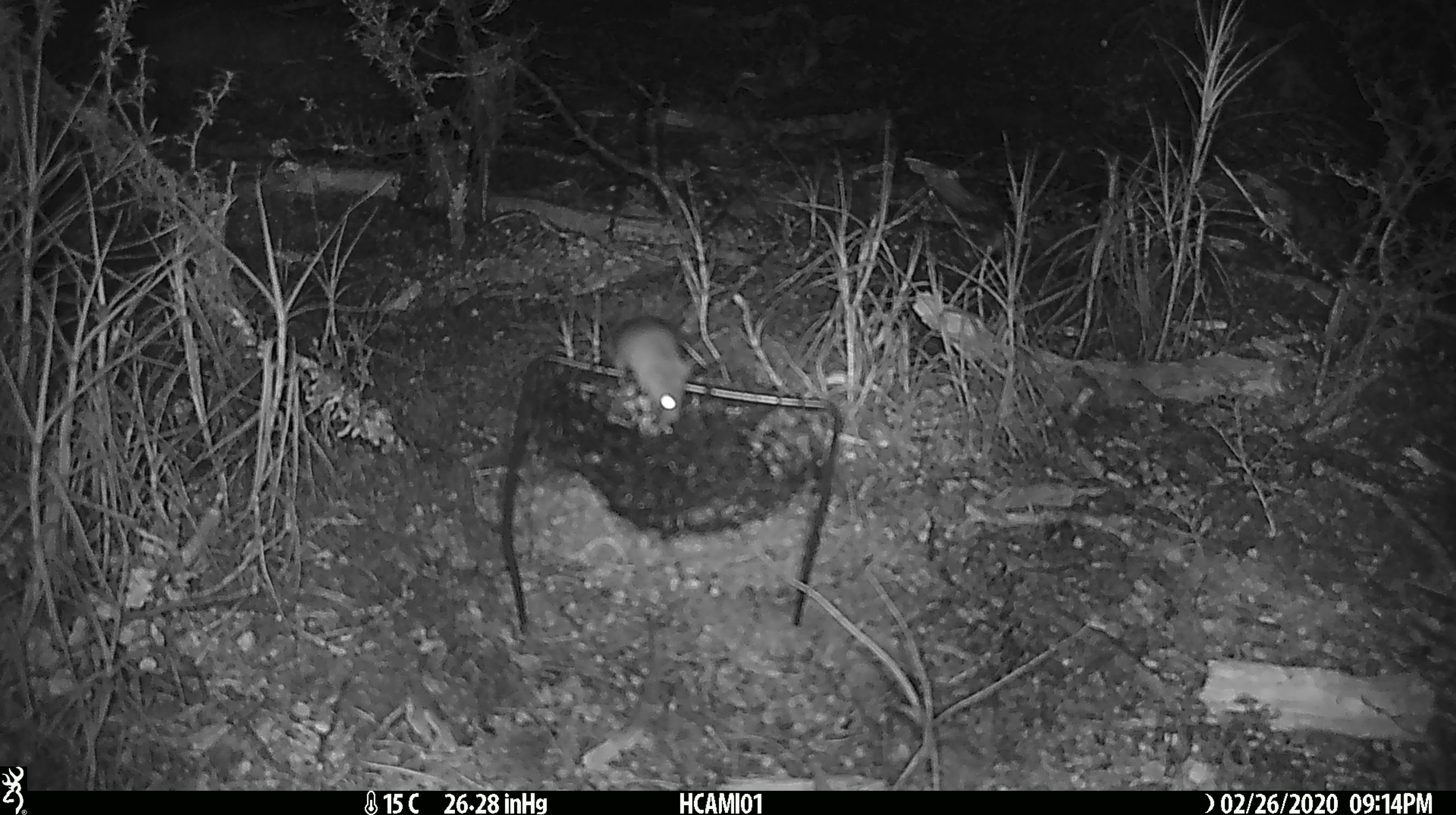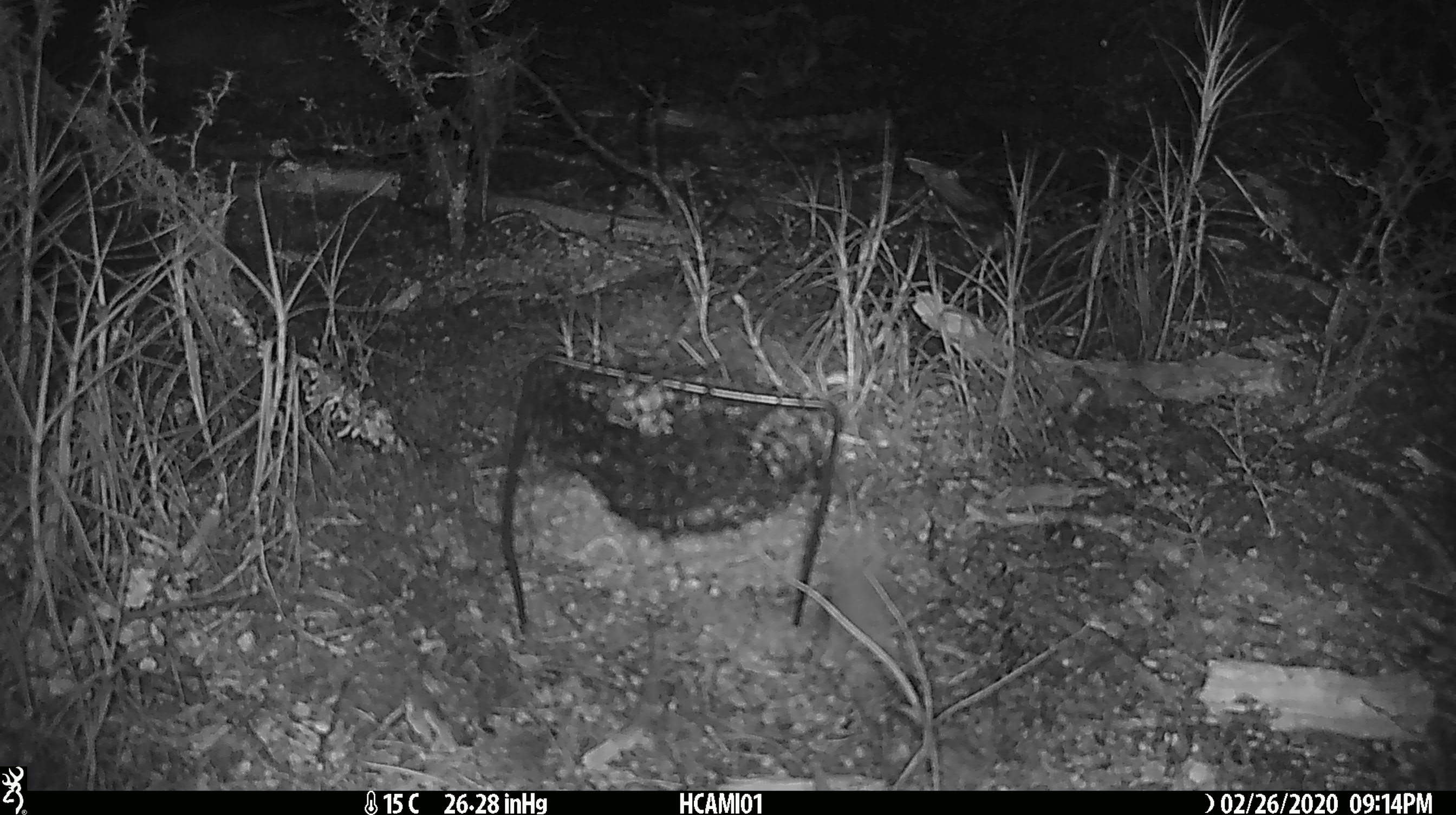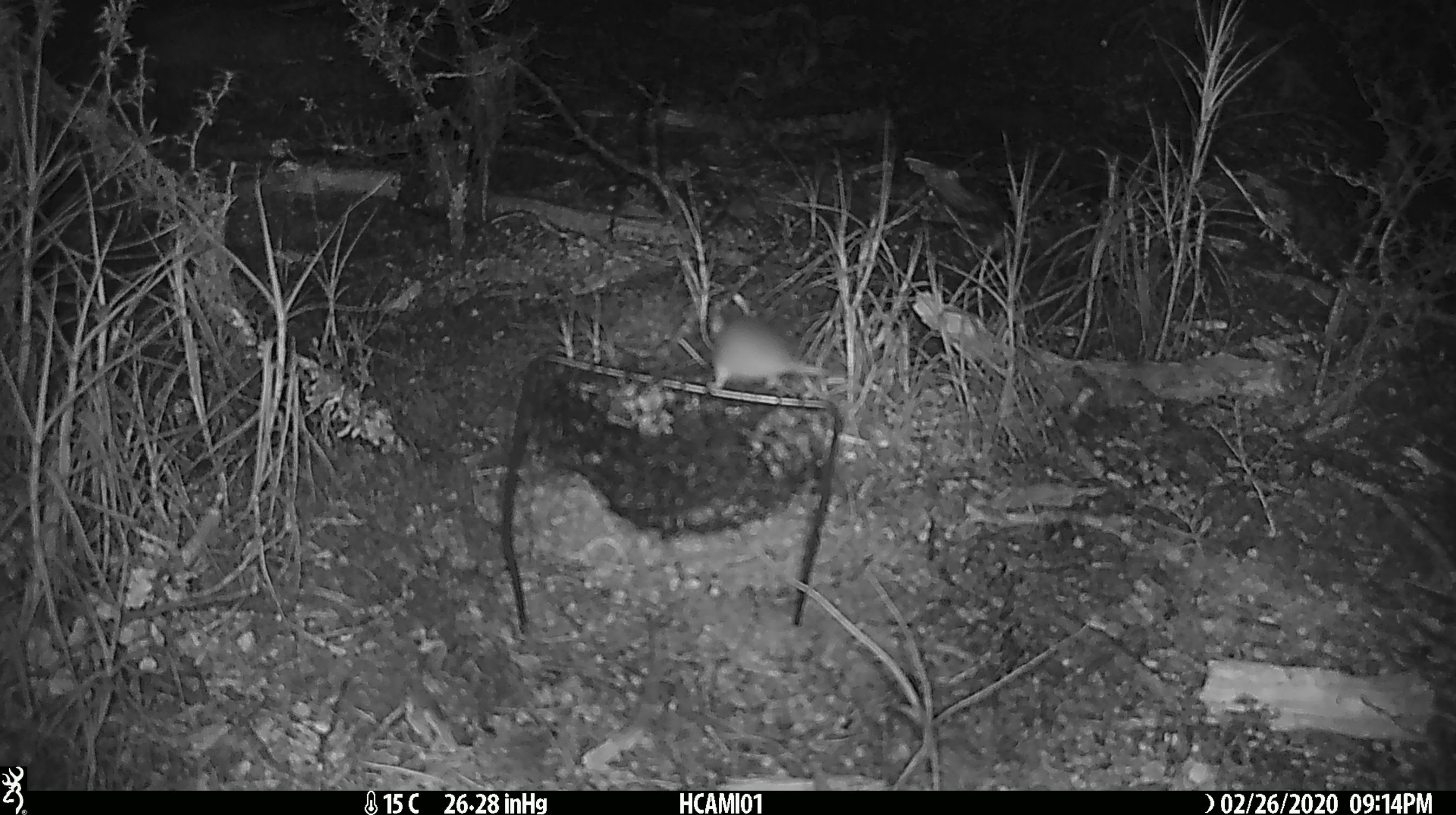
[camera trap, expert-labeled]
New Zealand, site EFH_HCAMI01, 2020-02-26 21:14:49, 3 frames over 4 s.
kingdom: Animalia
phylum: Chordata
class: Mammalia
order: Rodentia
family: Muridae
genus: Mus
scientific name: Mus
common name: mouse